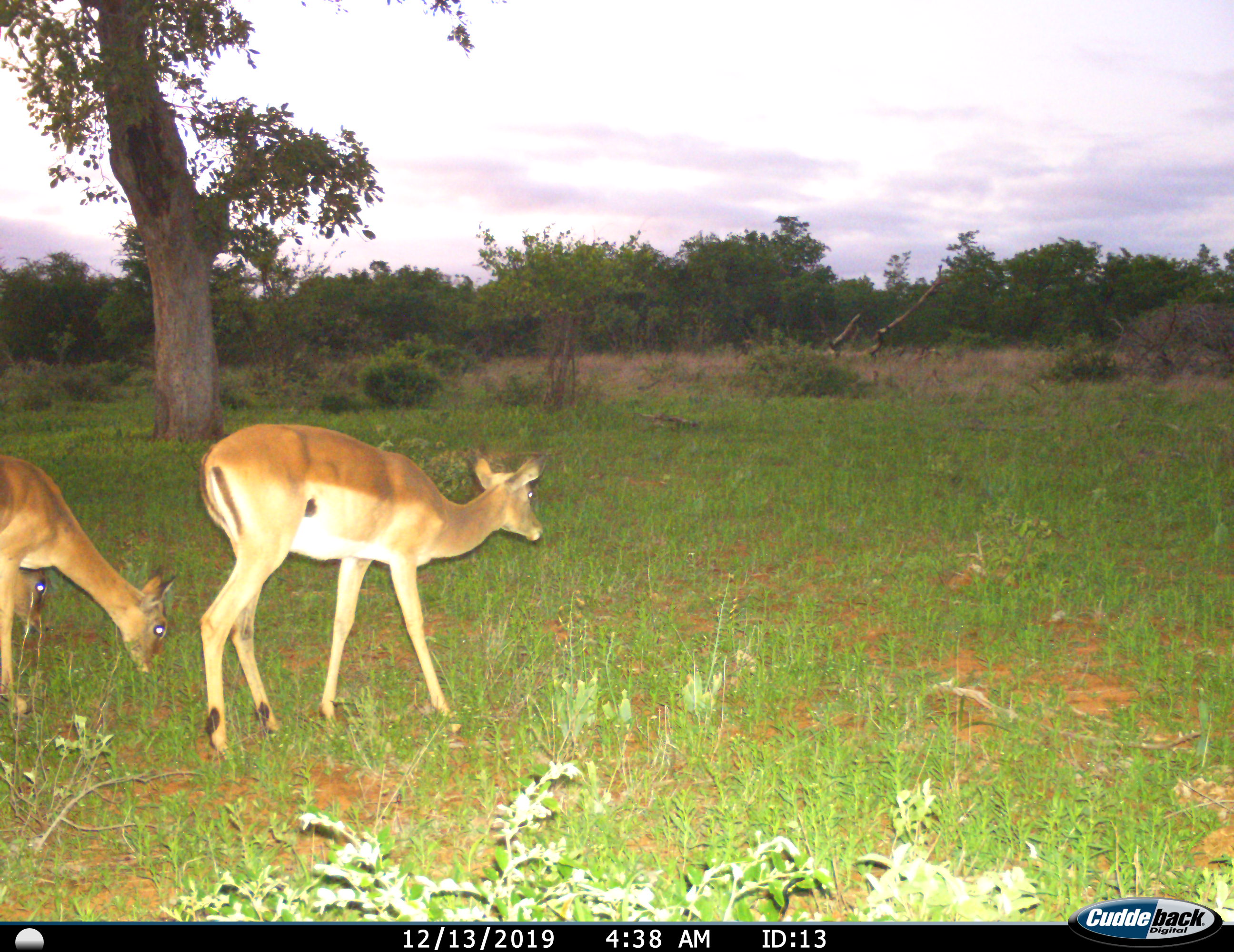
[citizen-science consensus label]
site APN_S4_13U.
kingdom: Animalia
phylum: Chordata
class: Mammalia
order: Artiodactyla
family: Bovidae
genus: Aepyceros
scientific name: Aepyceros melampus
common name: impala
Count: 3.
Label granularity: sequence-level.